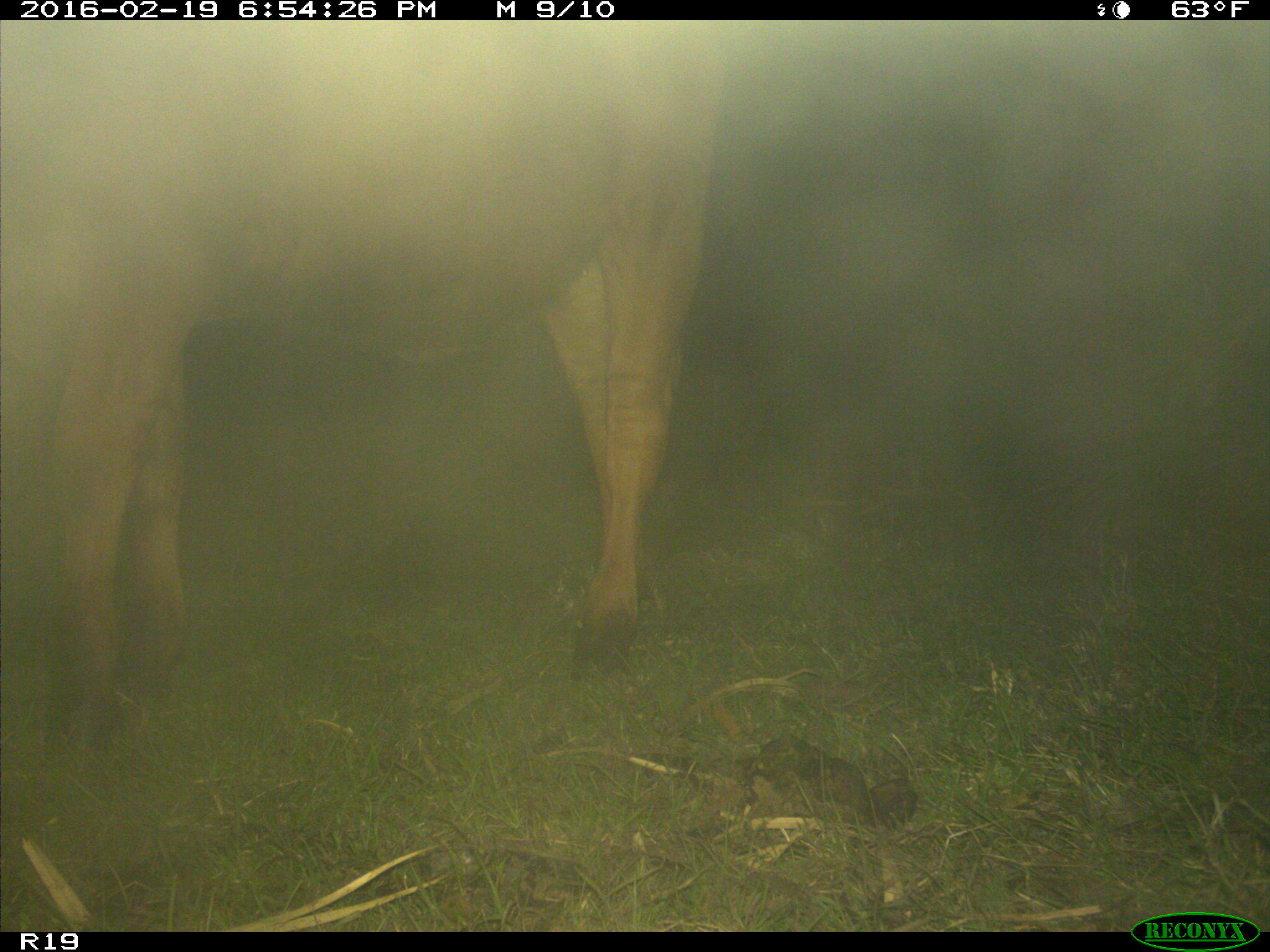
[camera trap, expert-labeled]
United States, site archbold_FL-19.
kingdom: Animalia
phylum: Chordata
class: Mammalia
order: Artiodactyla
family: Bovidae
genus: Bos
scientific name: Bos taurus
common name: domestic cow